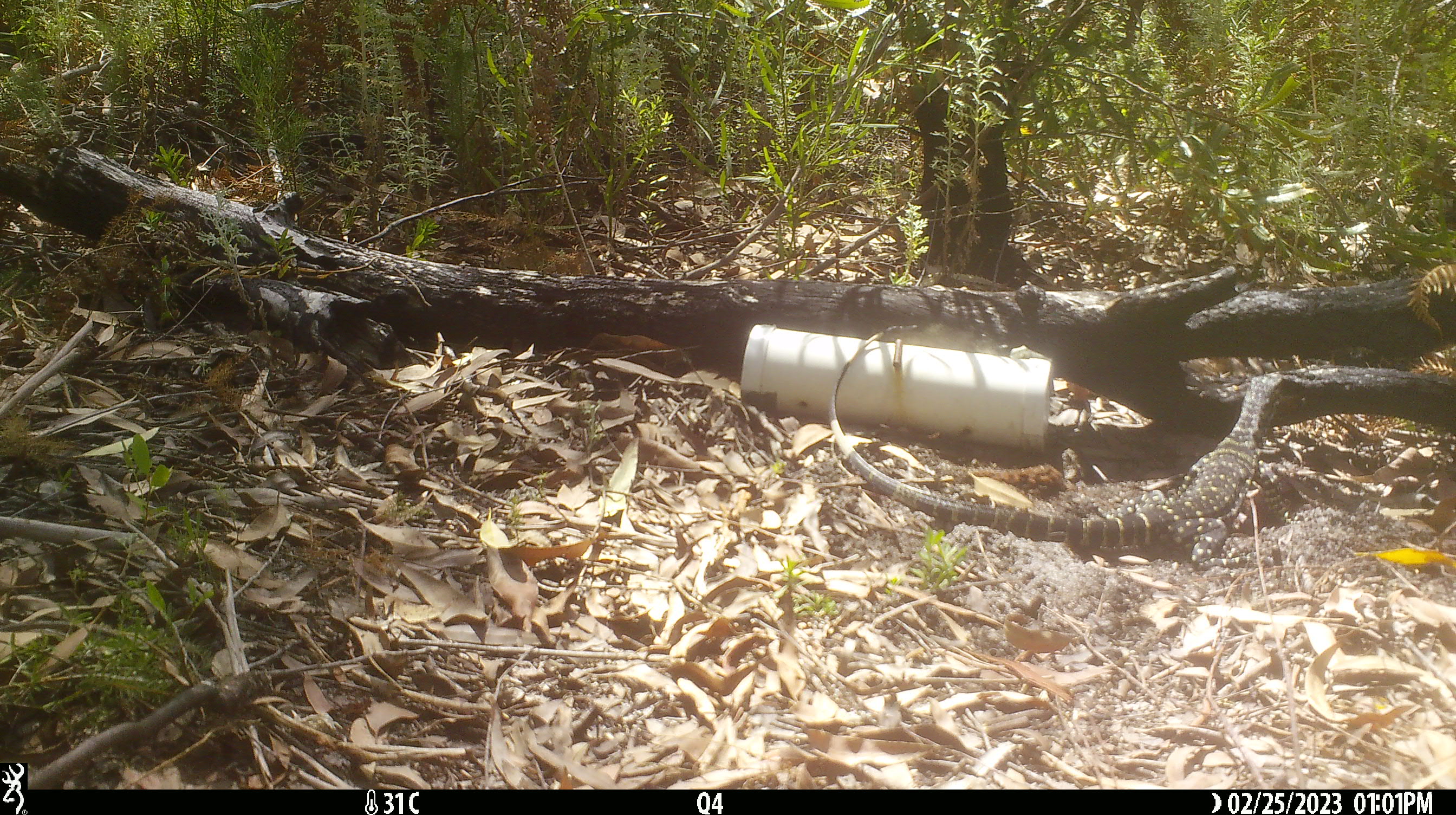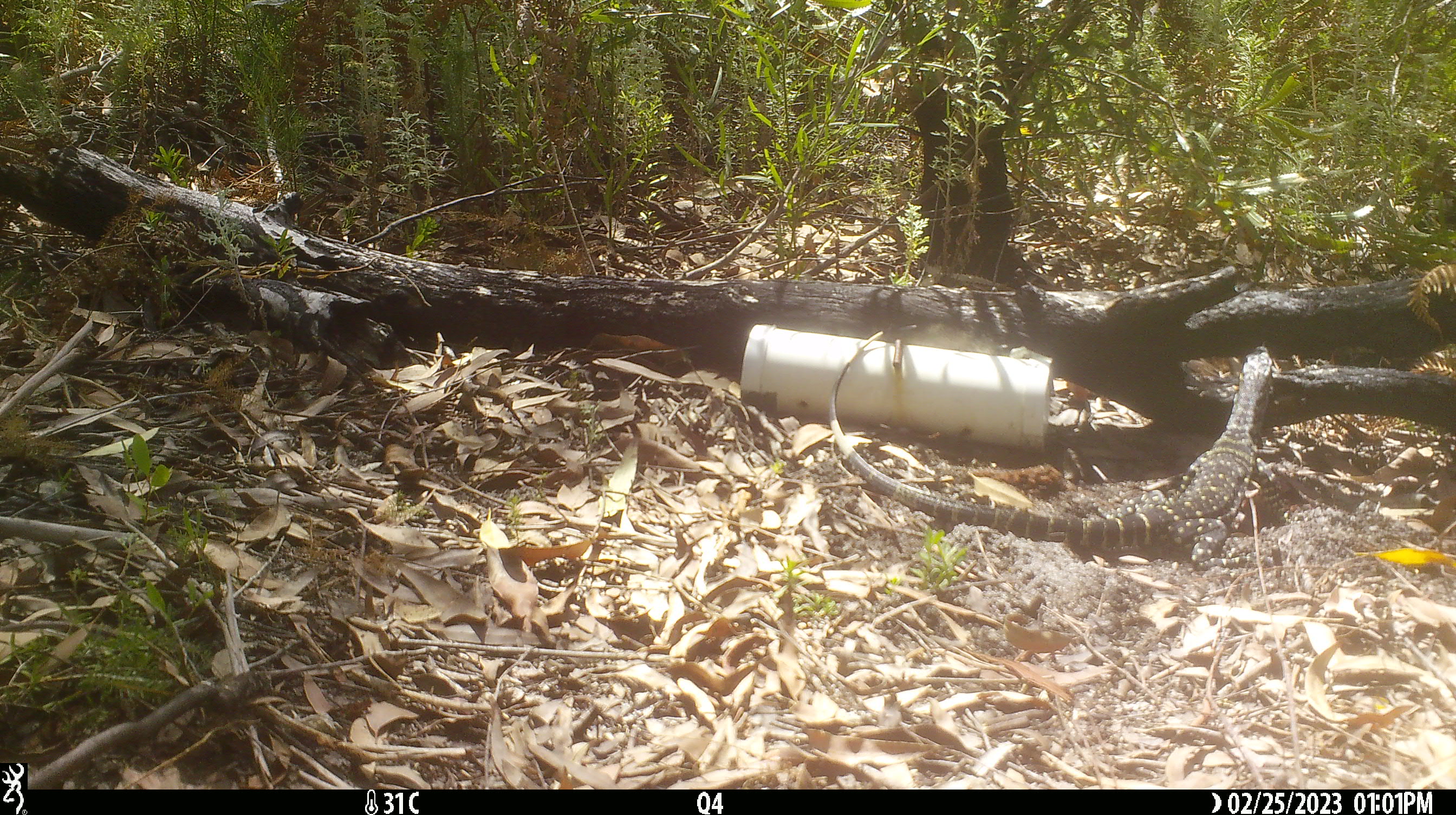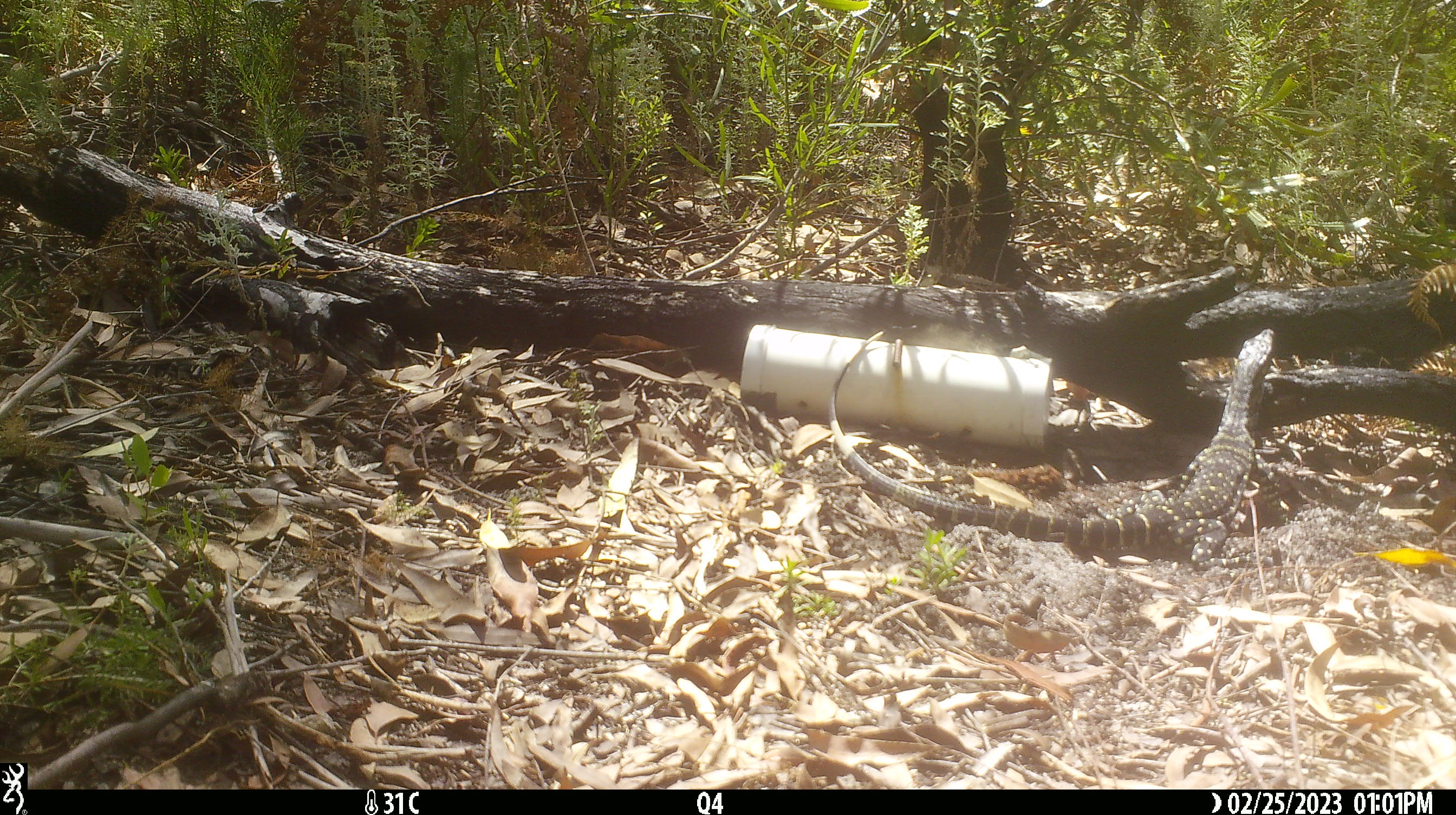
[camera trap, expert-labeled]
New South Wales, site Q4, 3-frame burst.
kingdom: Animalia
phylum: Chordata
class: Reptilia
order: Squamata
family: Varanidae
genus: Varanus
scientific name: Varanus varius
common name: lace monitor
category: goanna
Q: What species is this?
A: Goanna (lace monitor) (Varanus varius).